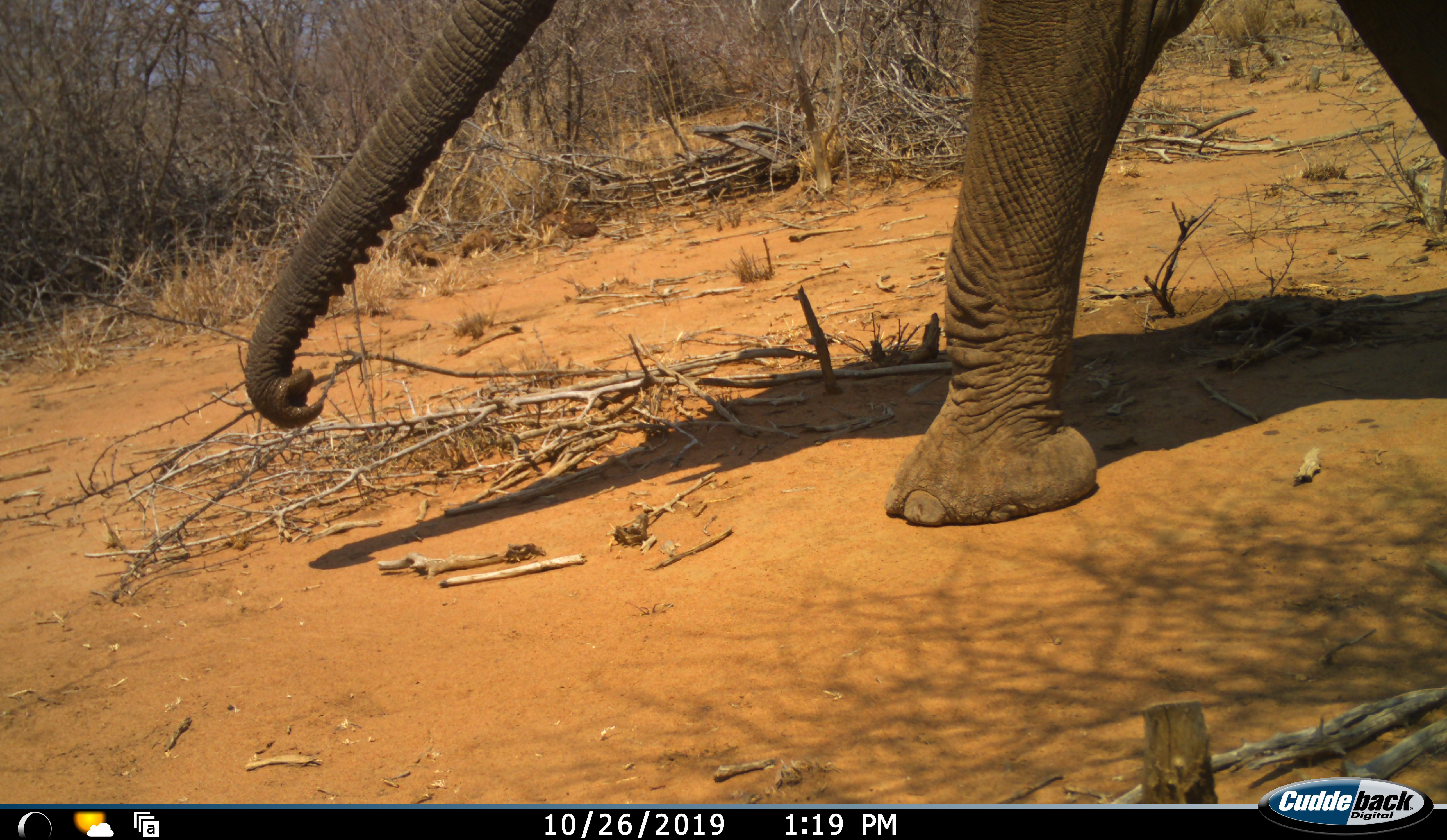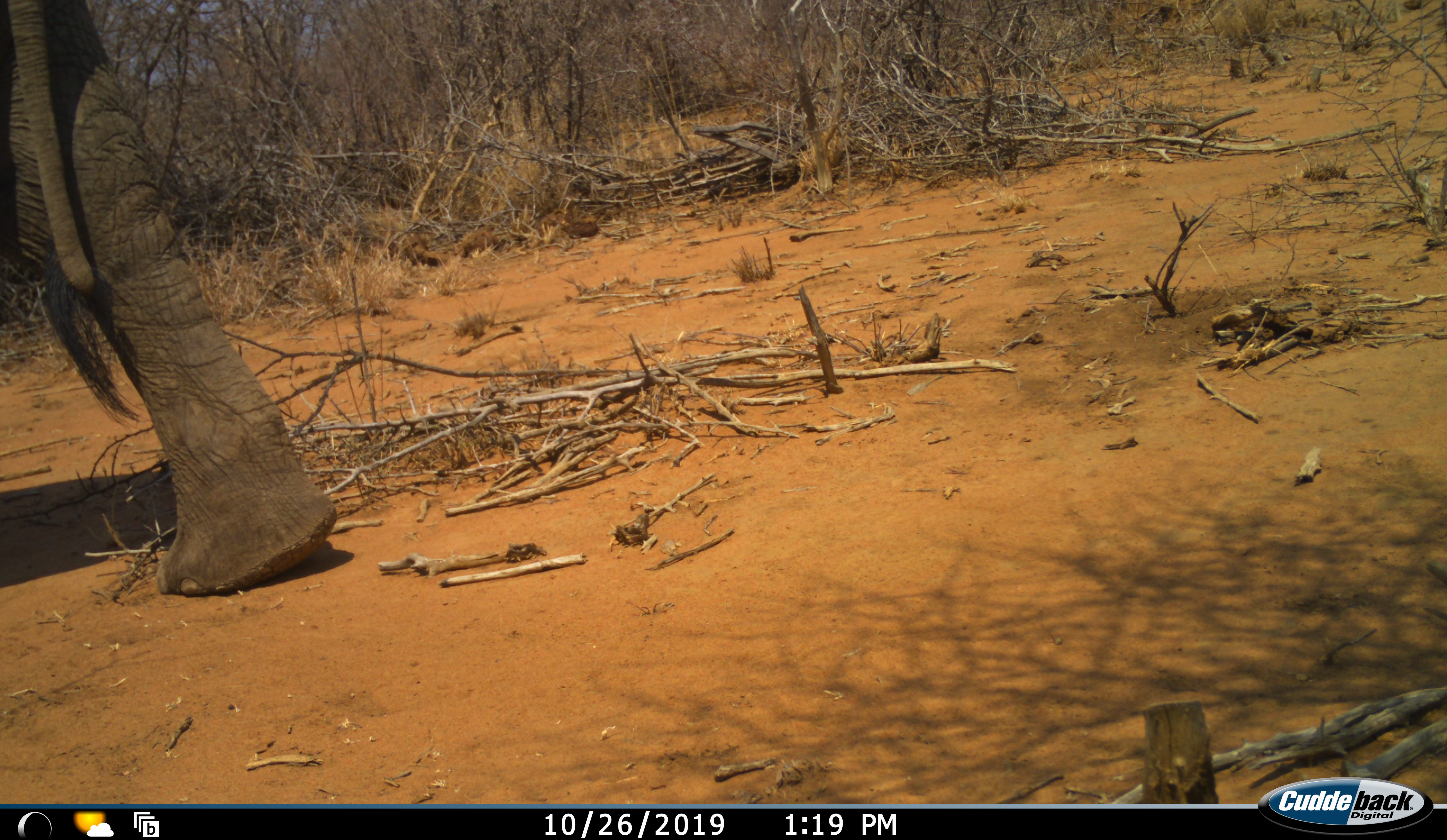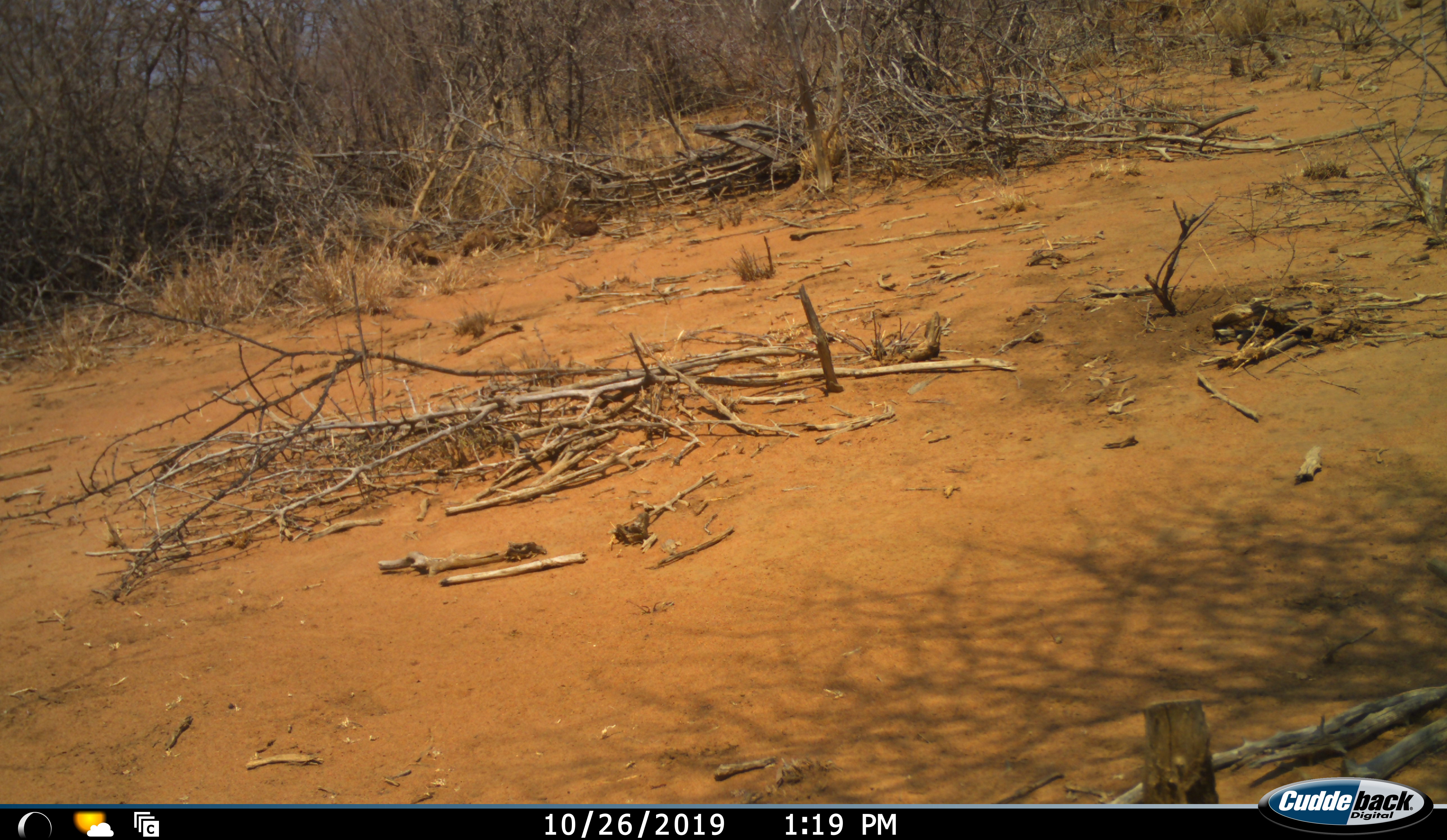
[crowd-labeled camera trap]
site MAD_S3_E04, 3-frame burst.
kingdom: Animalia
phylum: Chordata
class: Mammalia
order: Proboscidea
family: Elephantidae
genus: Loxodonta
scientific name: Loxodonta africana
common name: african bush elephant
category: elephant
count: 1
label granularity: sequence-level